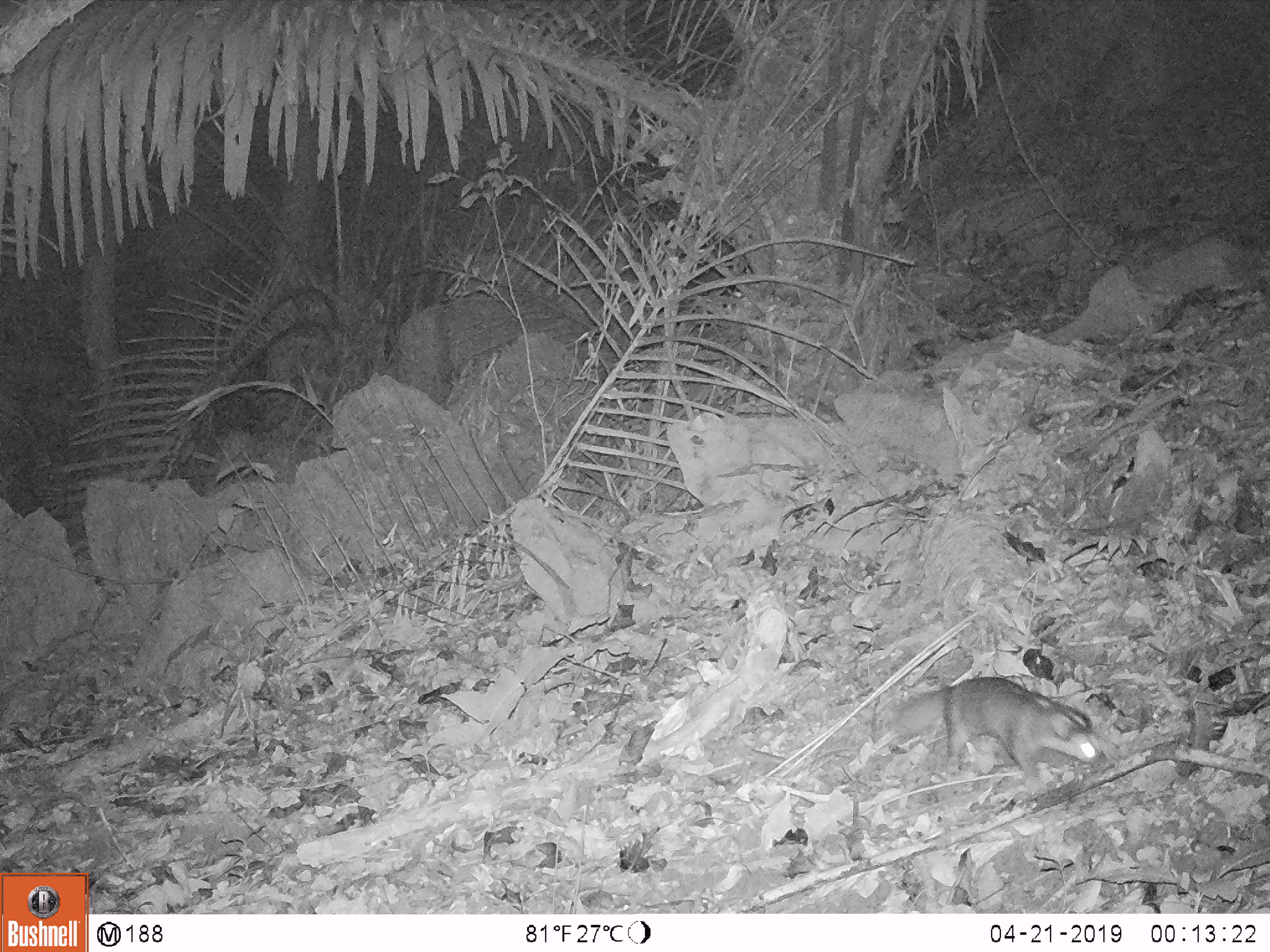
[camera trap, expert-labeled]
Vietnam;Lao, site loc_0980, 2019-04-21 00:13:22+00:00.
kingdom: Animalia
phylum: Chordata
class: Mammalia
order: Carnivora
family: Mustelidae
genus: Melogale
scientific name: Melogale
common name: ferret badger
Ferret badger (Melogale). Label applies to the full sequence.